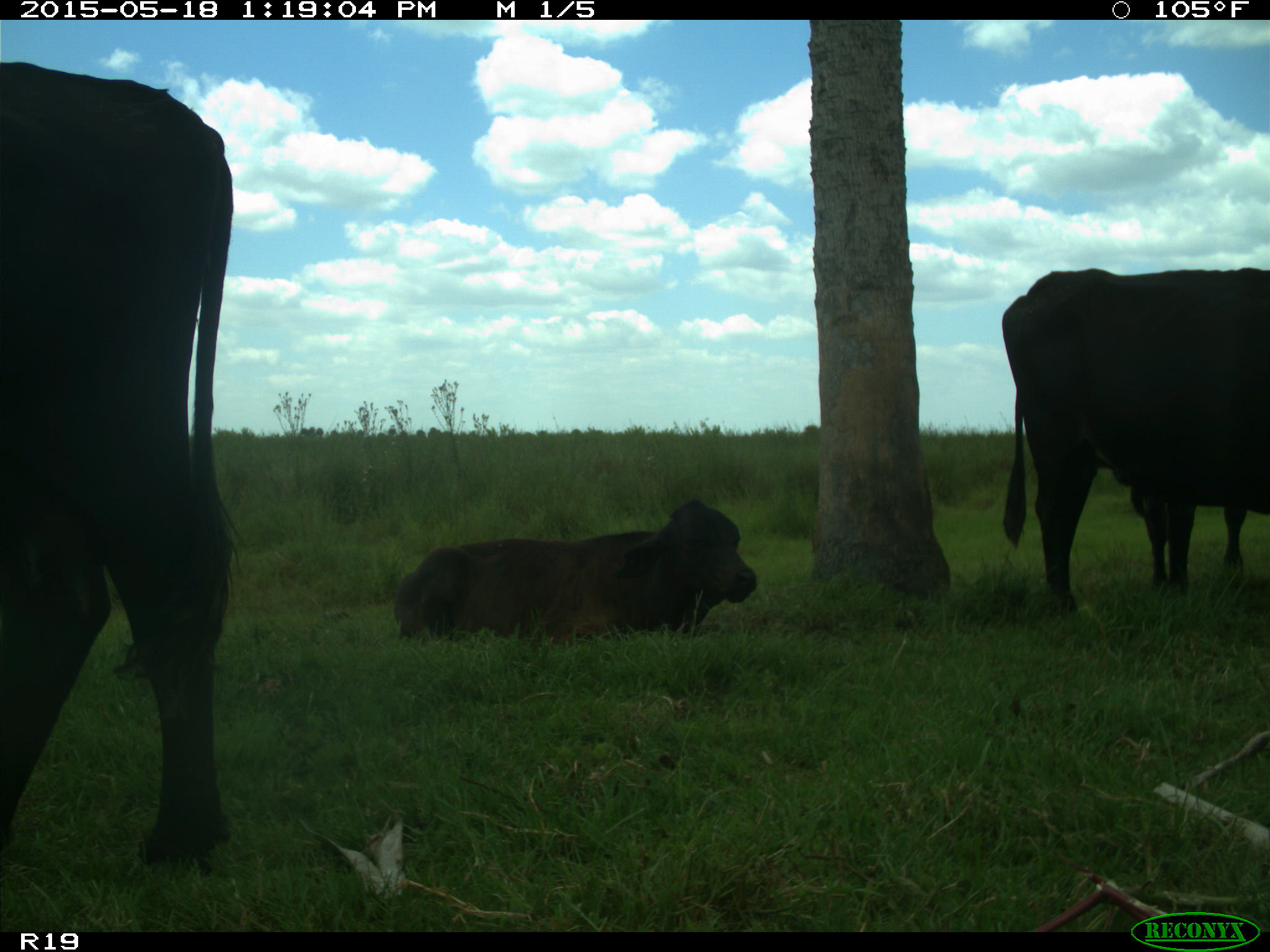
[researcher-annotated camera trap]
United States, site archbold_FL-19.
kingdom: Animalia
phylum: Chordata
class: Mammalia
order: Artiodactyla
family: Bovidae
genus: Bos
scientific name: Bos taurus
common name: domestic cow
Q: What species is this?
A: Bos taurus (domestic cow).